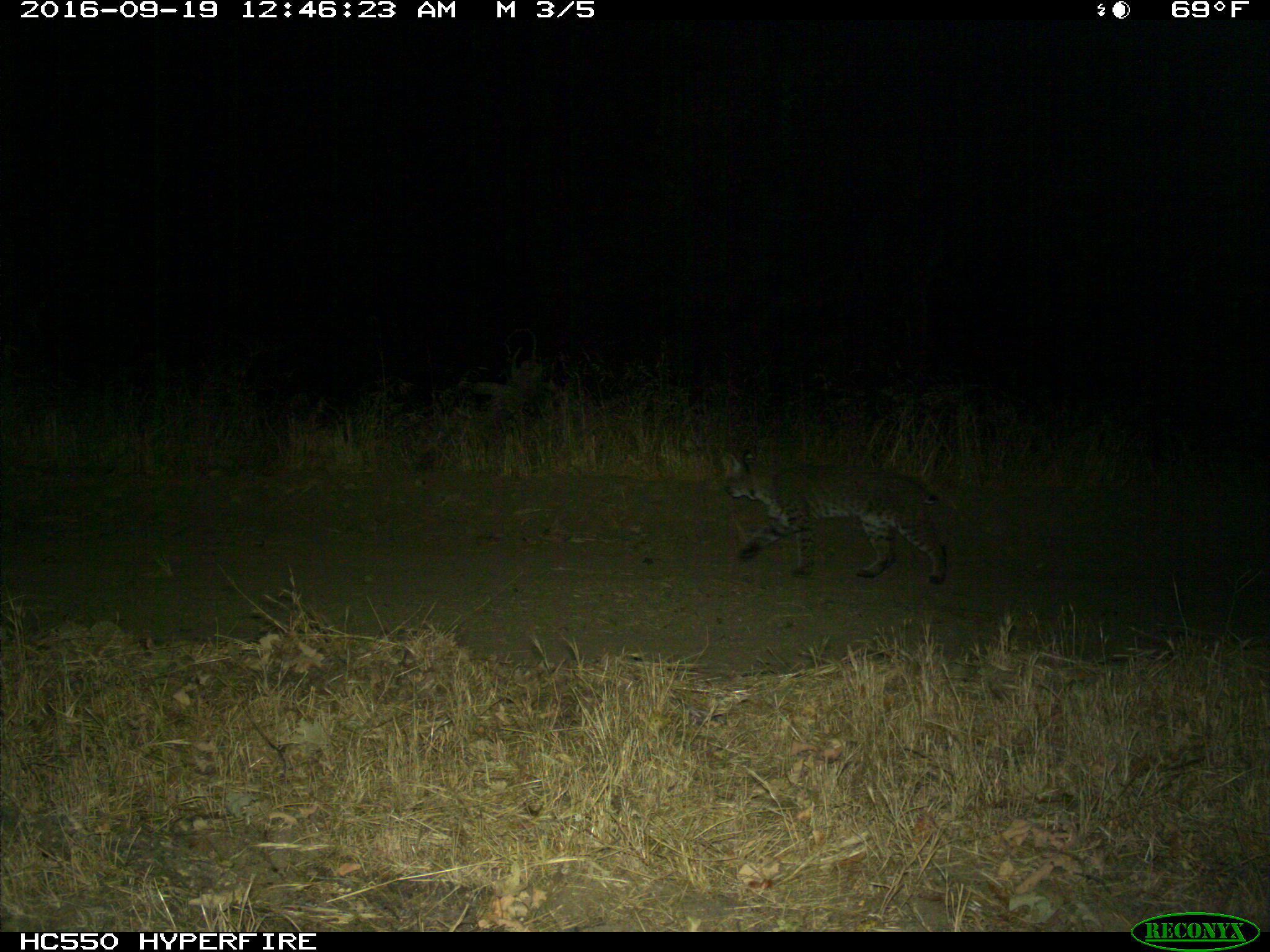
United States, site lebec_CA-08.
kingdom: Animalia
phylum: Chordata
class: Mammalia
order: Carnivora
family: Felidae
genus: Lynx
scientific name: Lynx rufus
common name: bobcat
Lynx rufus (bobcat).